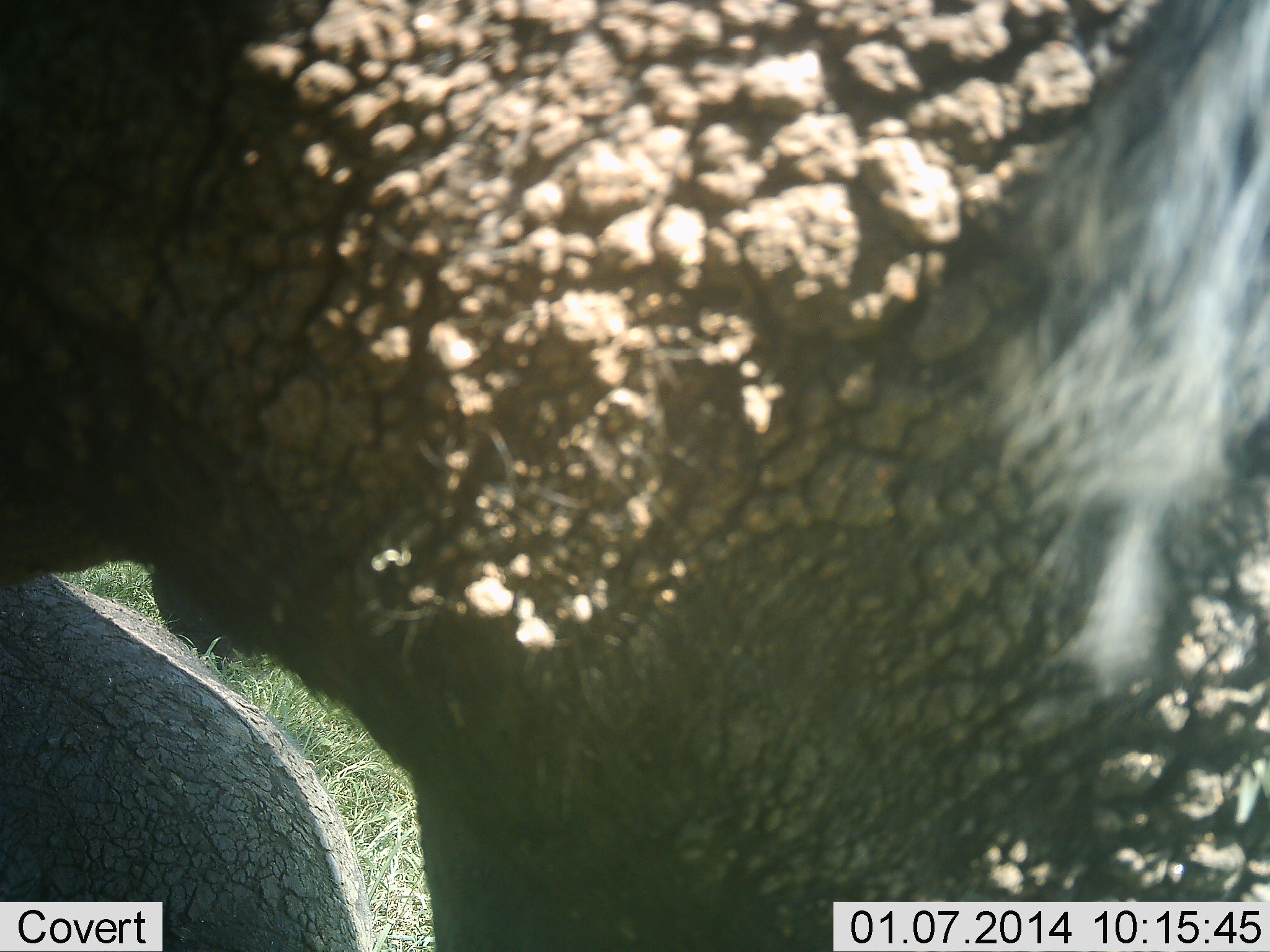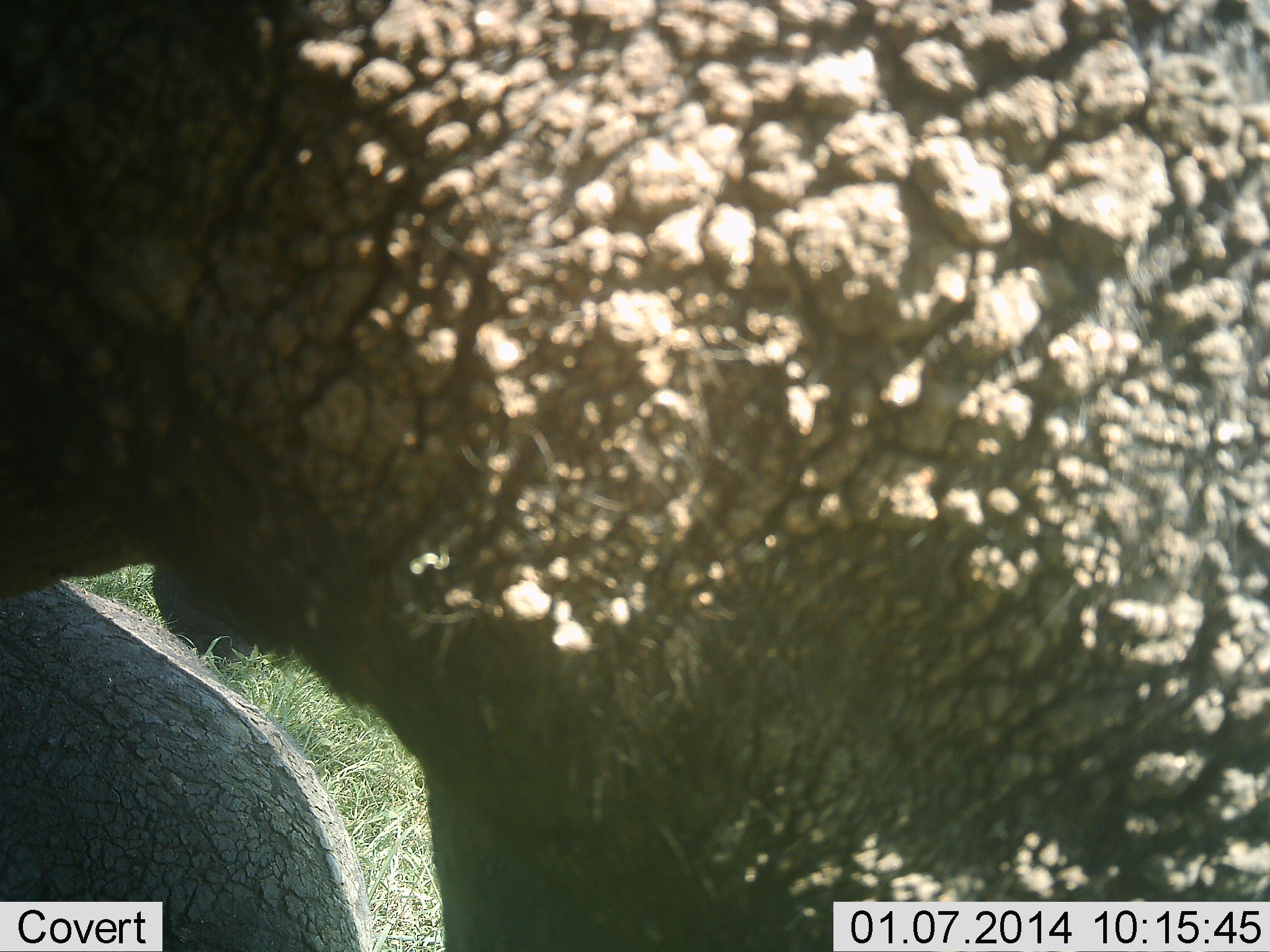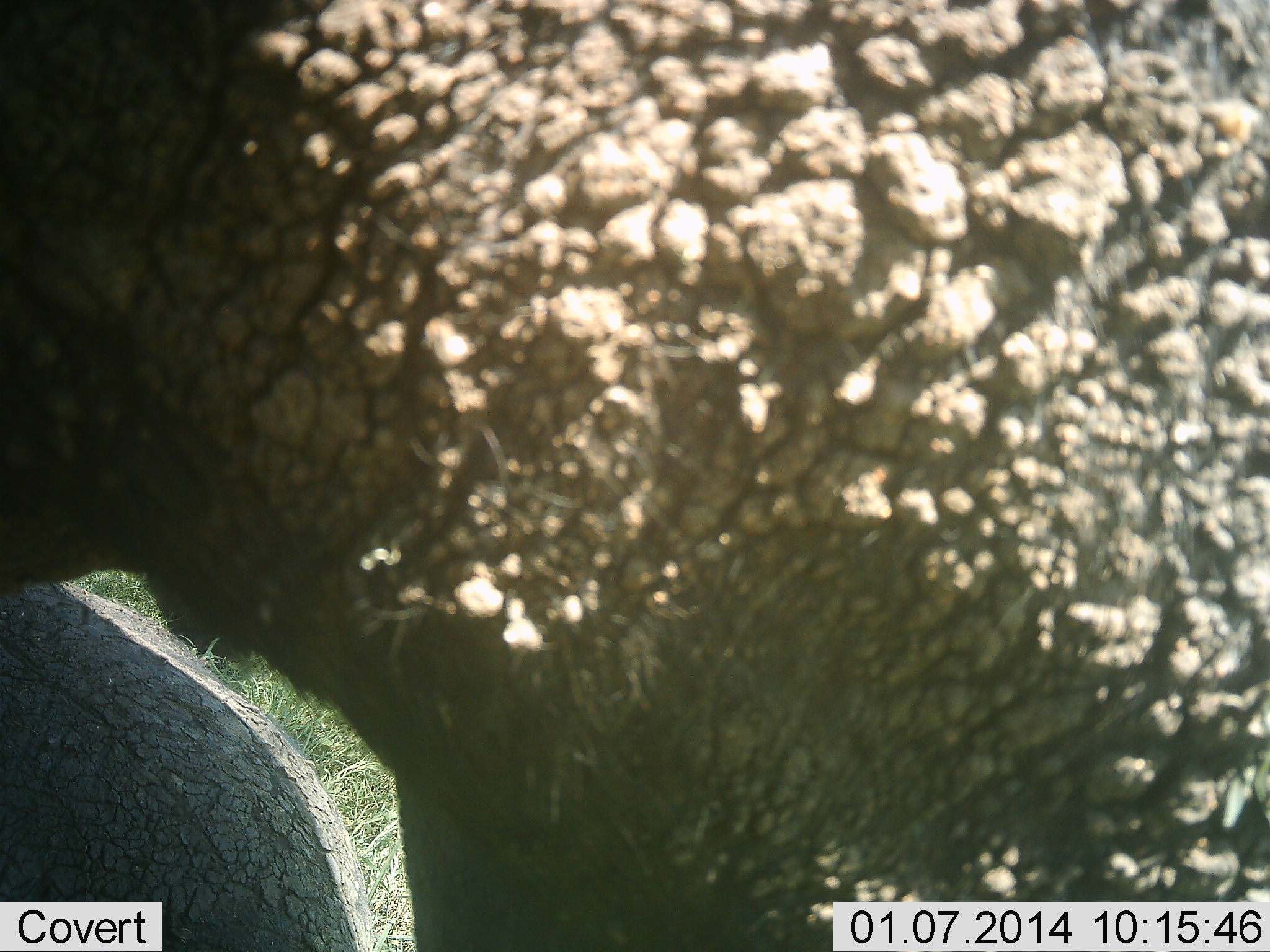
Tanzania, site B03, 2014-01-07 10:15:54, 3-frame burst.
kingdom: Animalia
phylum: Chordata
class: Mammalia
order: Proboscidea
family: Elephantidae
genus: Loxodonta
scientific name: Loxodonta africana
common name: african bush elephant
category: elephant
Elephant (african bush elephant) (Loxodonta africana), count 1. Behavior (volunteer vote fractions): standing 78%, resting 22%, moving 22%, interacting 0%. Young present (vote fraction): 0%. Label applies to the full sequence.